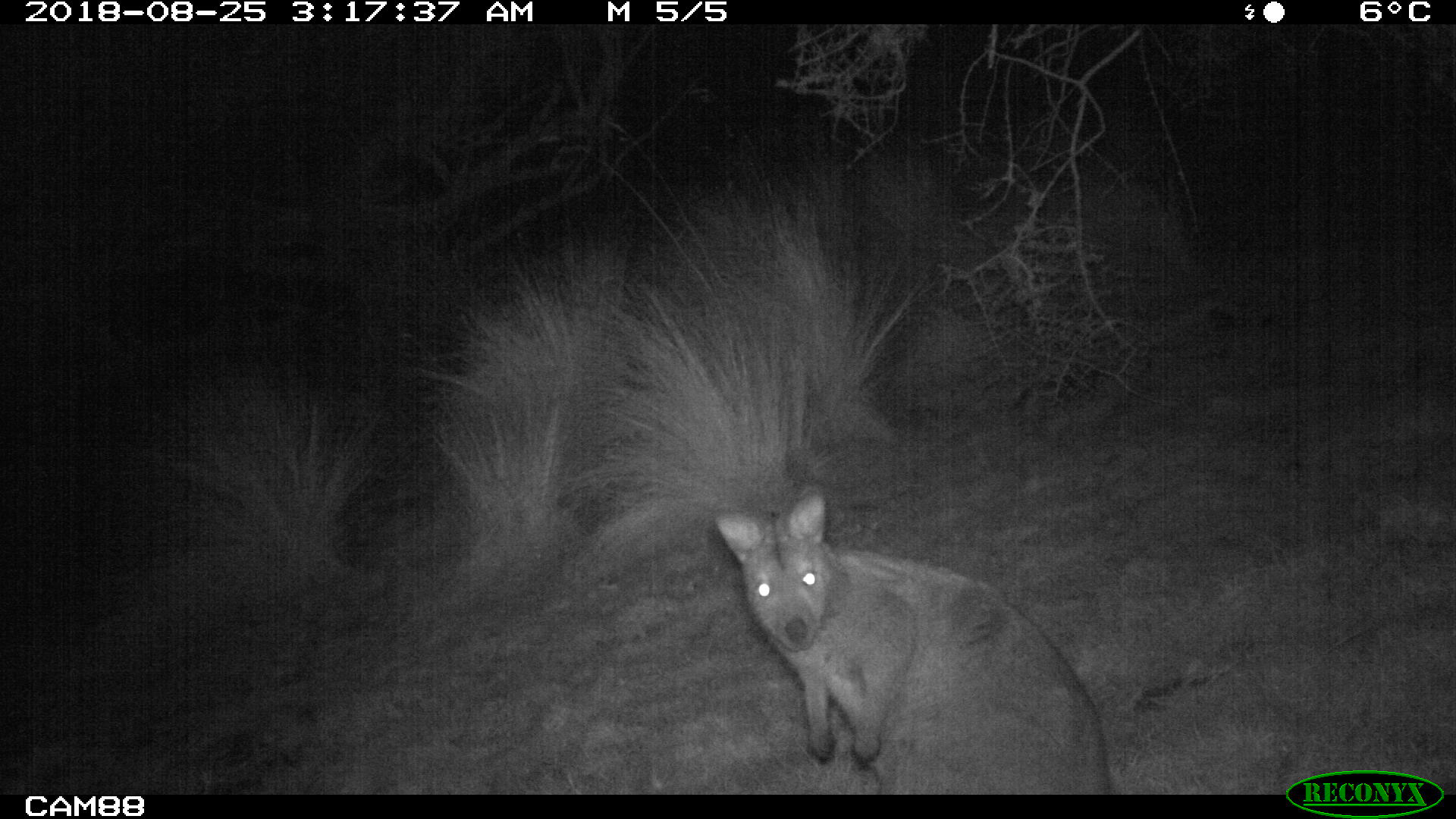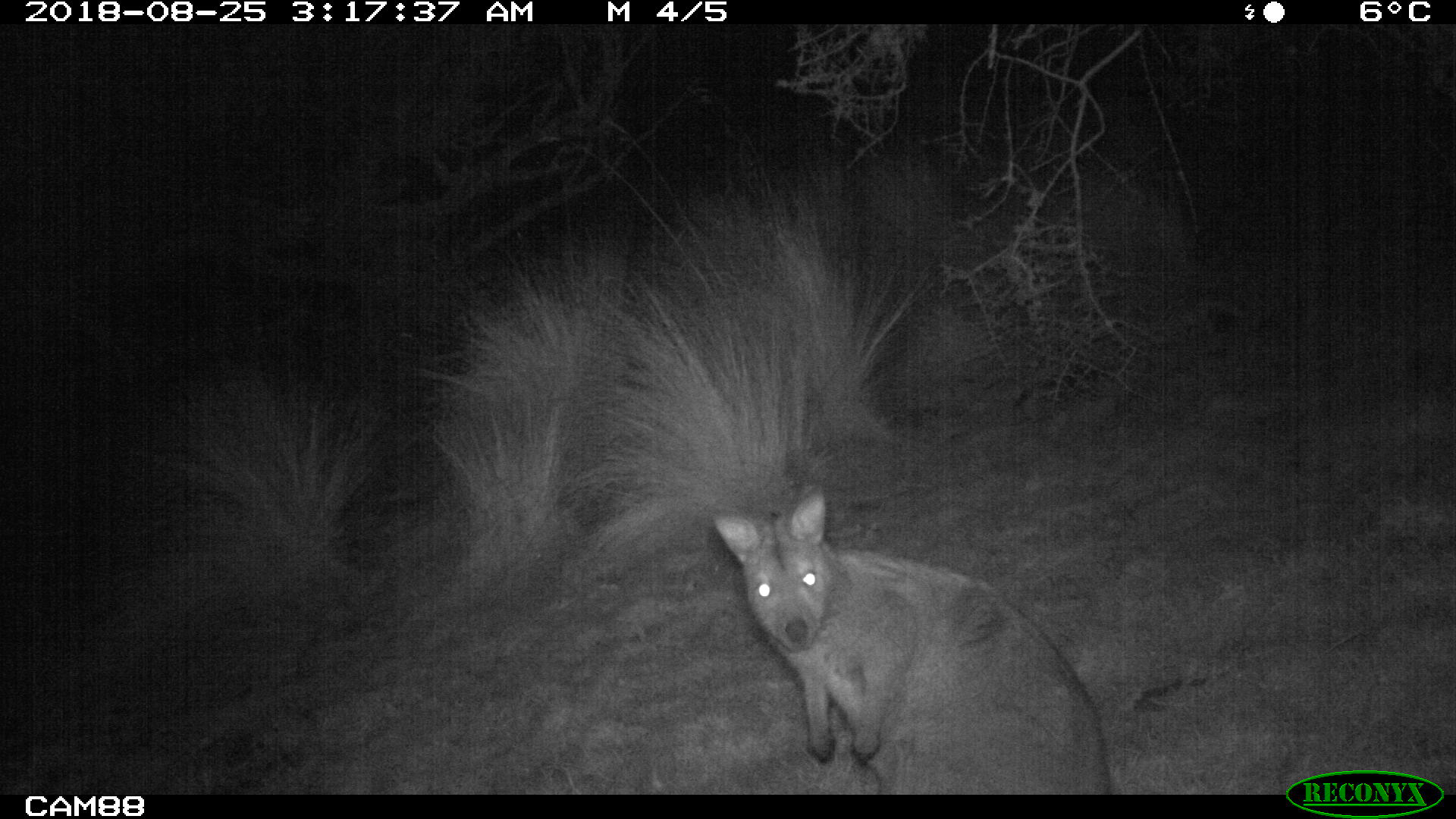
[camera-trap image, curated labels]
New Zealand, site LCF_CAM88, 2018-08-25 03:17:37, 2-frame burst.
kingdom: Animalia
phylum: Chordata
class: Mammalia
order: Diprotodontia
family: Macropodidae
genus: Notamacropus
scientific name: Notamacropus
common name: wallaby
Wallaby (Notamacropus).